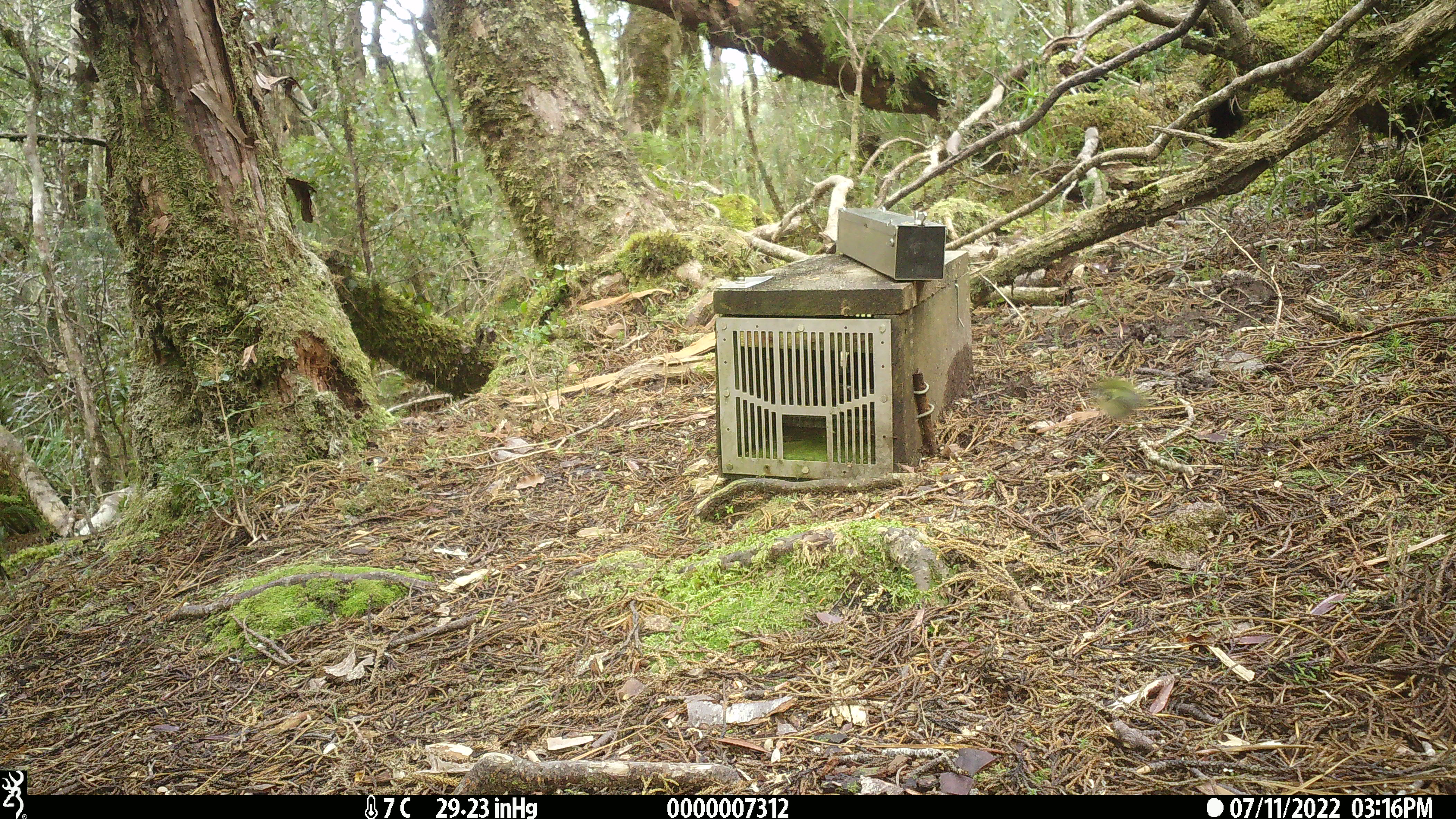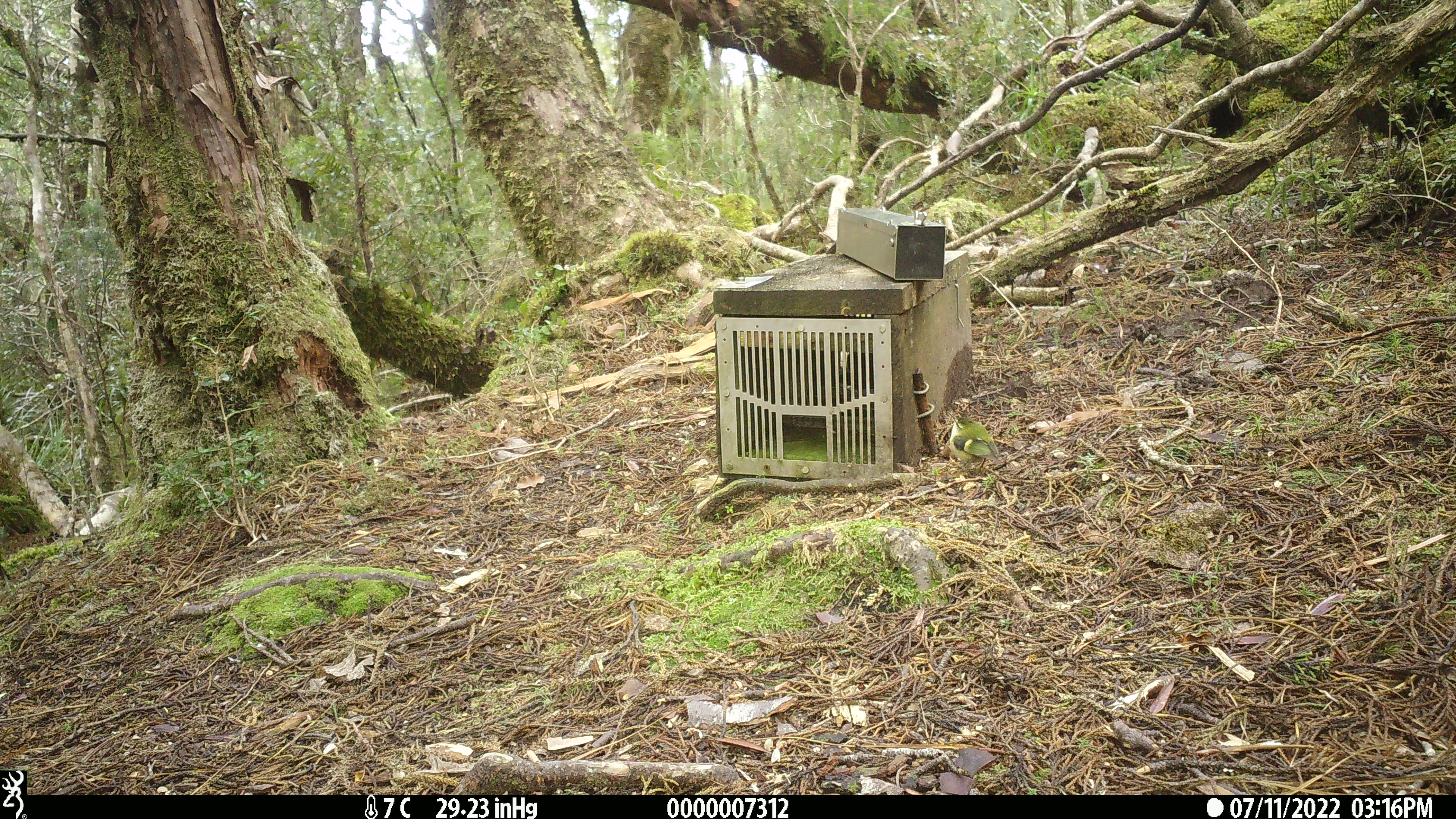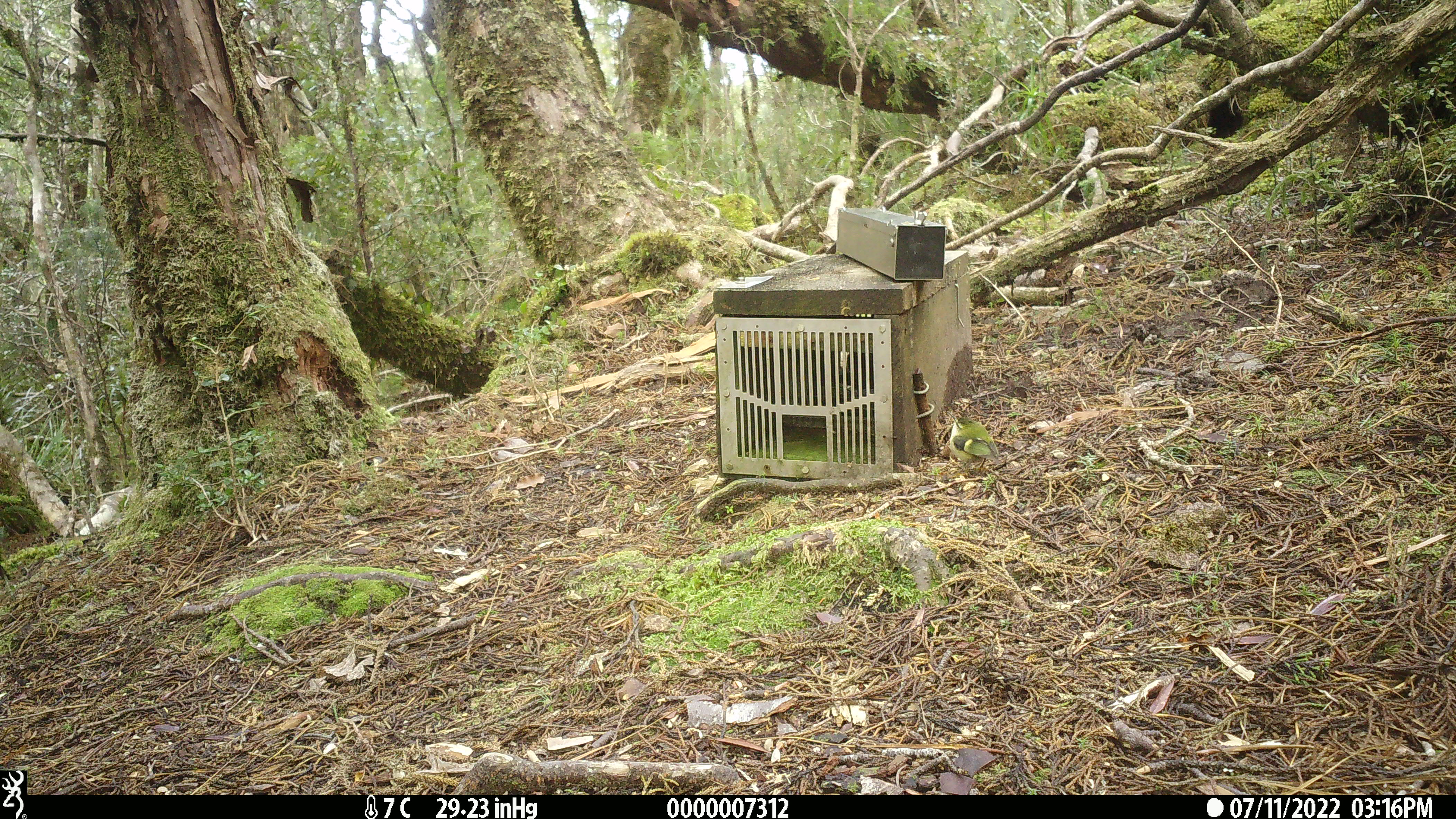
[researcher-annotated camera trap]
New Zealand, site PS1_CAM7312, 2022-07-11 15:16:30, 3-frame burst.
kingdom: Animalia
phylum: Chordata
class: Aves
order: Passeriformes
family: Acanthisittidae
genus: Acanthisitta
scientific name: Acanthisitta chloris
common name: rifleman